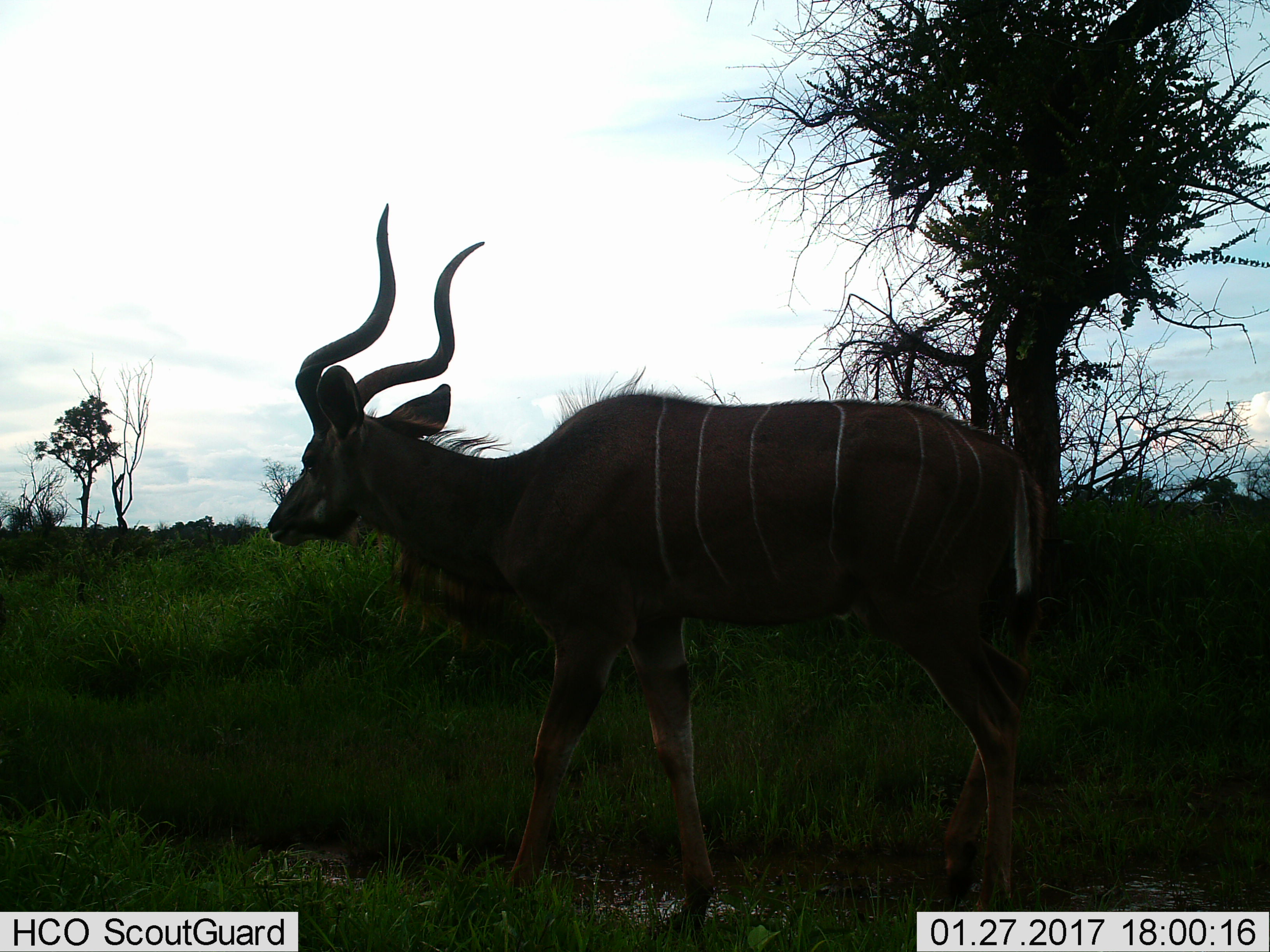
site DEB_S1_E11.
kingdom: Animalia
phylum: Chordata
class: Mammalia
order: Artiodactyla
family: Bovidae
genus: Tragelaphus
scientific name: Tragelaphus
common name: kudu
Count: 1.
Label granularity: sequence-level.